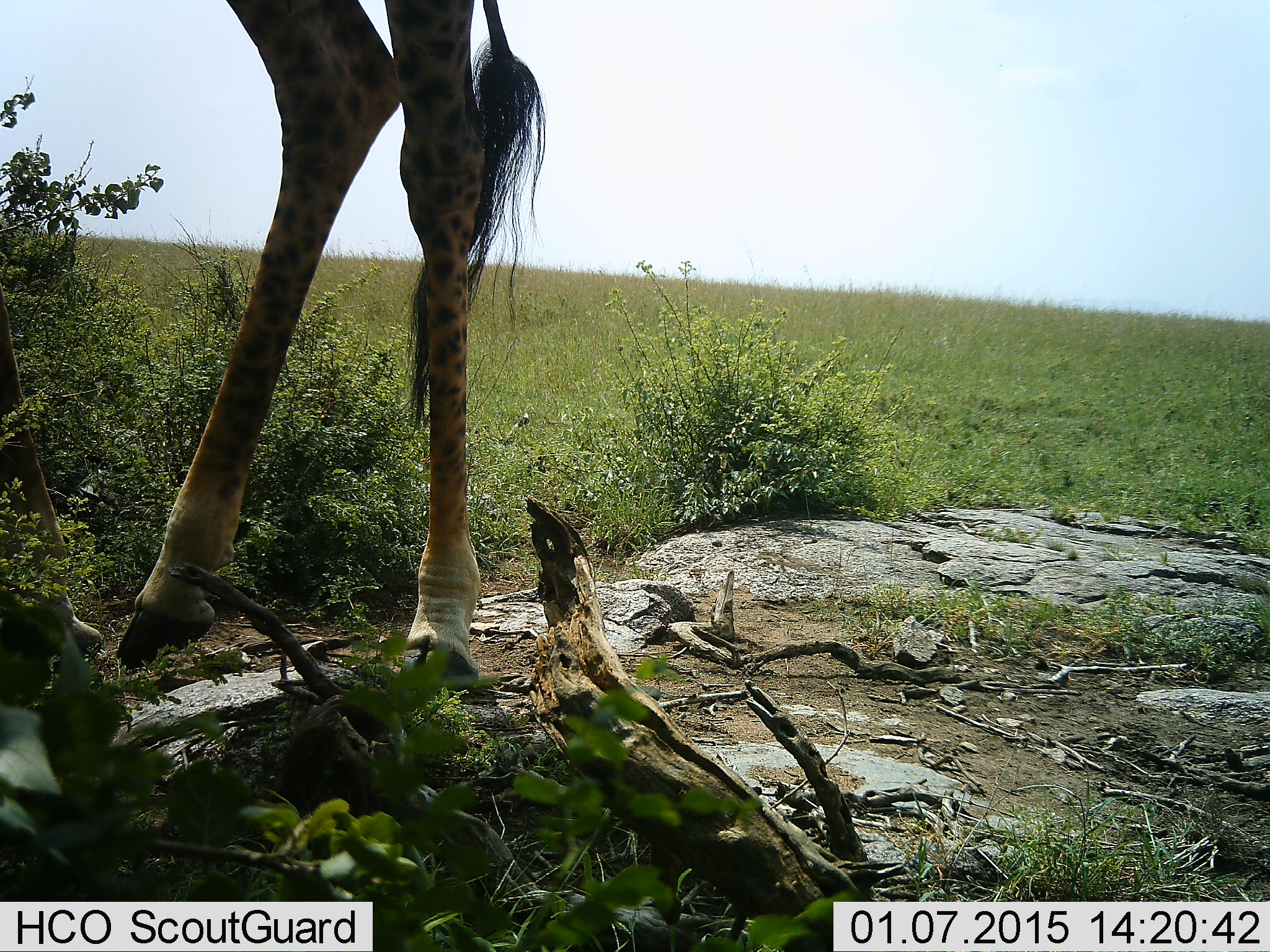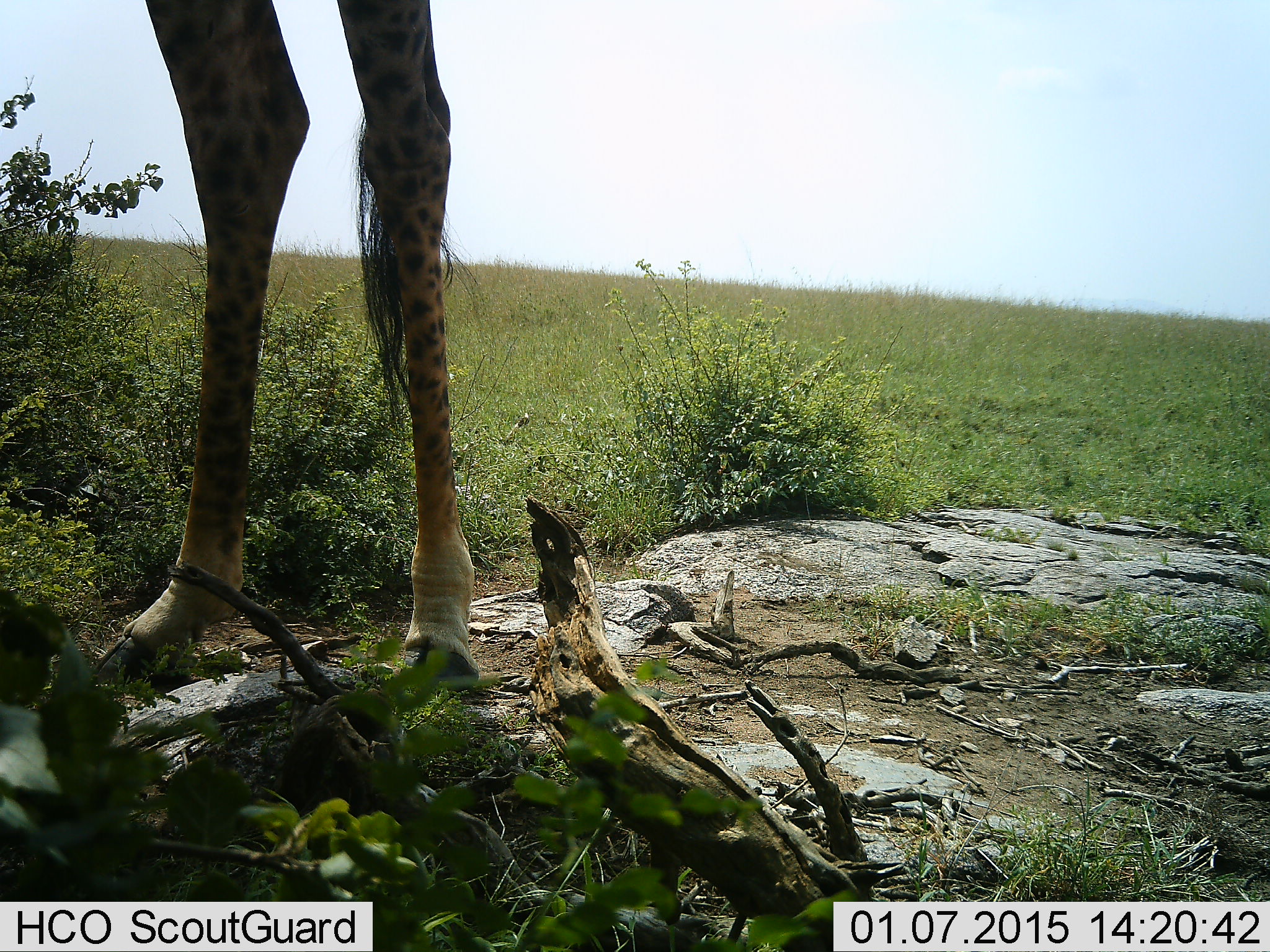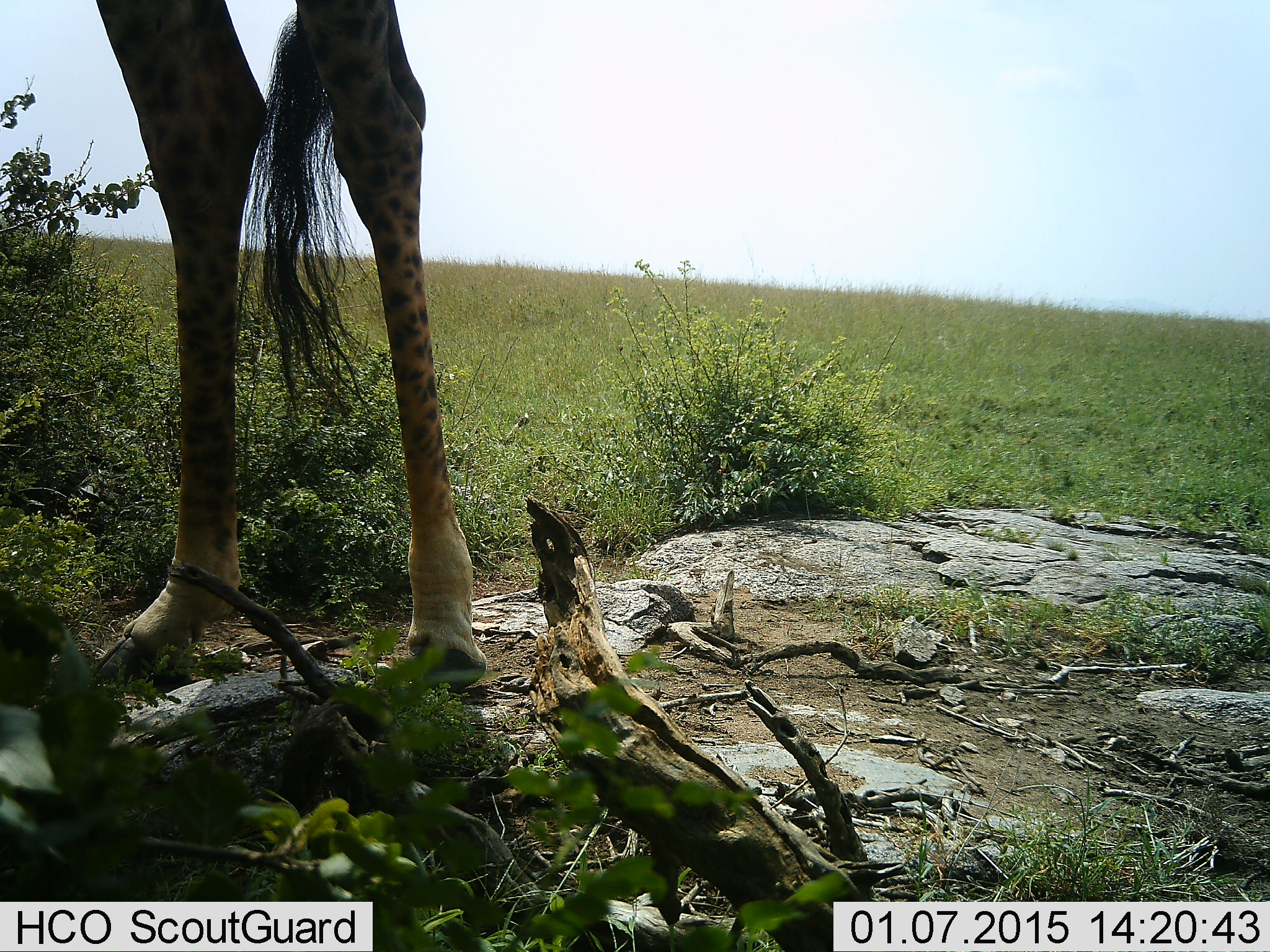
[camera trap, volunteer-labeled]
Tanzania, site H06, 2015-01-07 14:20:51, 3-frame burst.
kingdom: Animalia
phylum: Chordata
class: Mammalia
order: Artiodactyla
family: Giraffidae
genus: Giraffa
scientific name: Giraffa camelopardalis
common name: giraffe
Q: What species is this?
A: Giraffe (Giraffa camelopardalis).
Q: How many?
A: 1.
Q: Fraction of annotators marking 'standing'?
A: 90%.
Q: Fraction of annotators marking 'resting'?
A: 10%.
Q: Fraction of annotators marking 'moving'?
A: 0%.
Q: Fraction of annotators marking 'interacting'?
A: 0%.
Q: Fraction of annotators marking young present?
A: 0%.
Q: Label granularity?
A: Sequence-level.